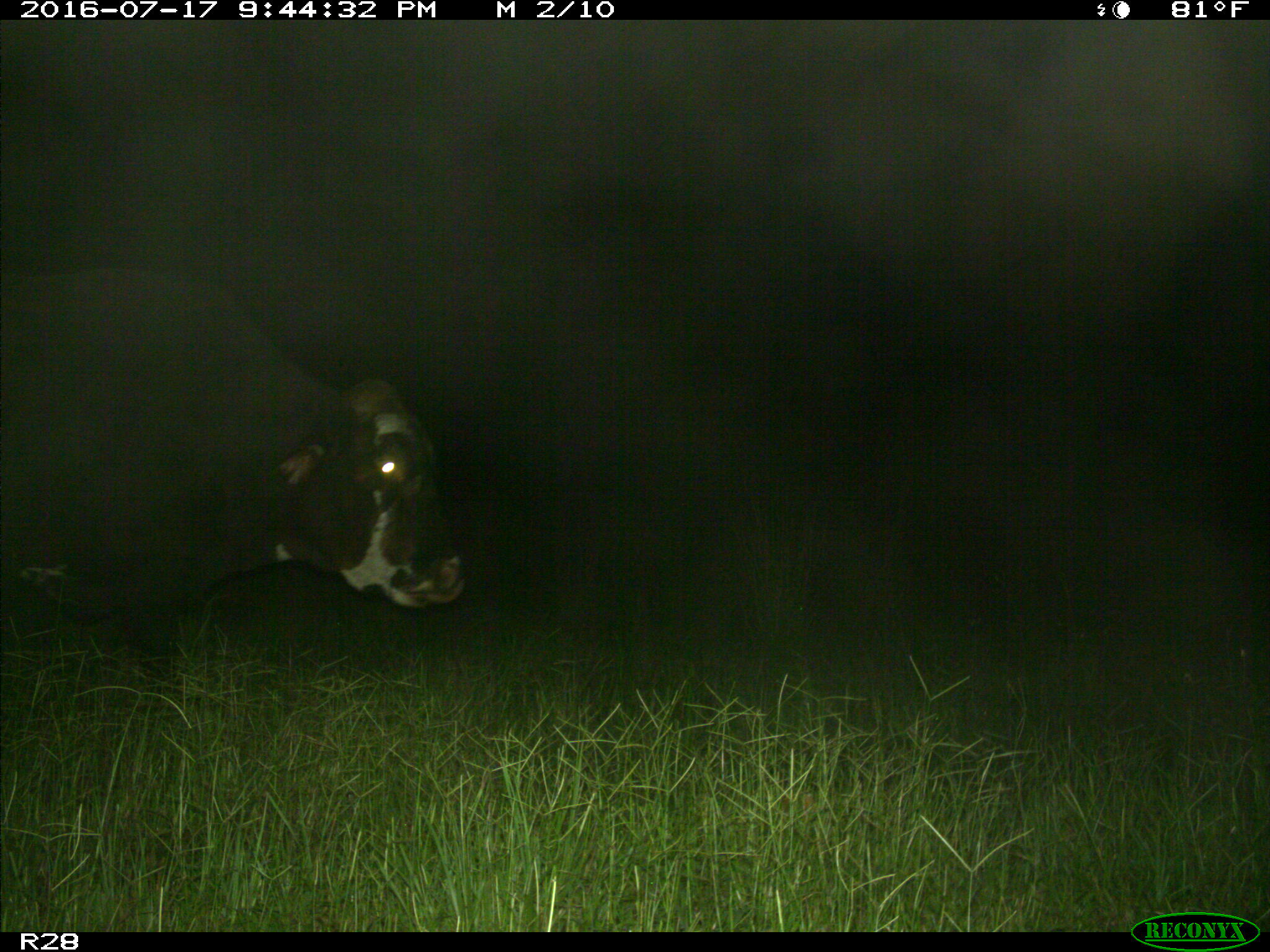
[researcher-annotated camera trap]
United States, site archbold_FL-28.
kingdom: Animalia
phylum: Chordata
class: Mammalia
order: Artiodactyla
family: Bovidae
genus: Bos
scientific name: Bos taurus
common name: domestic cow